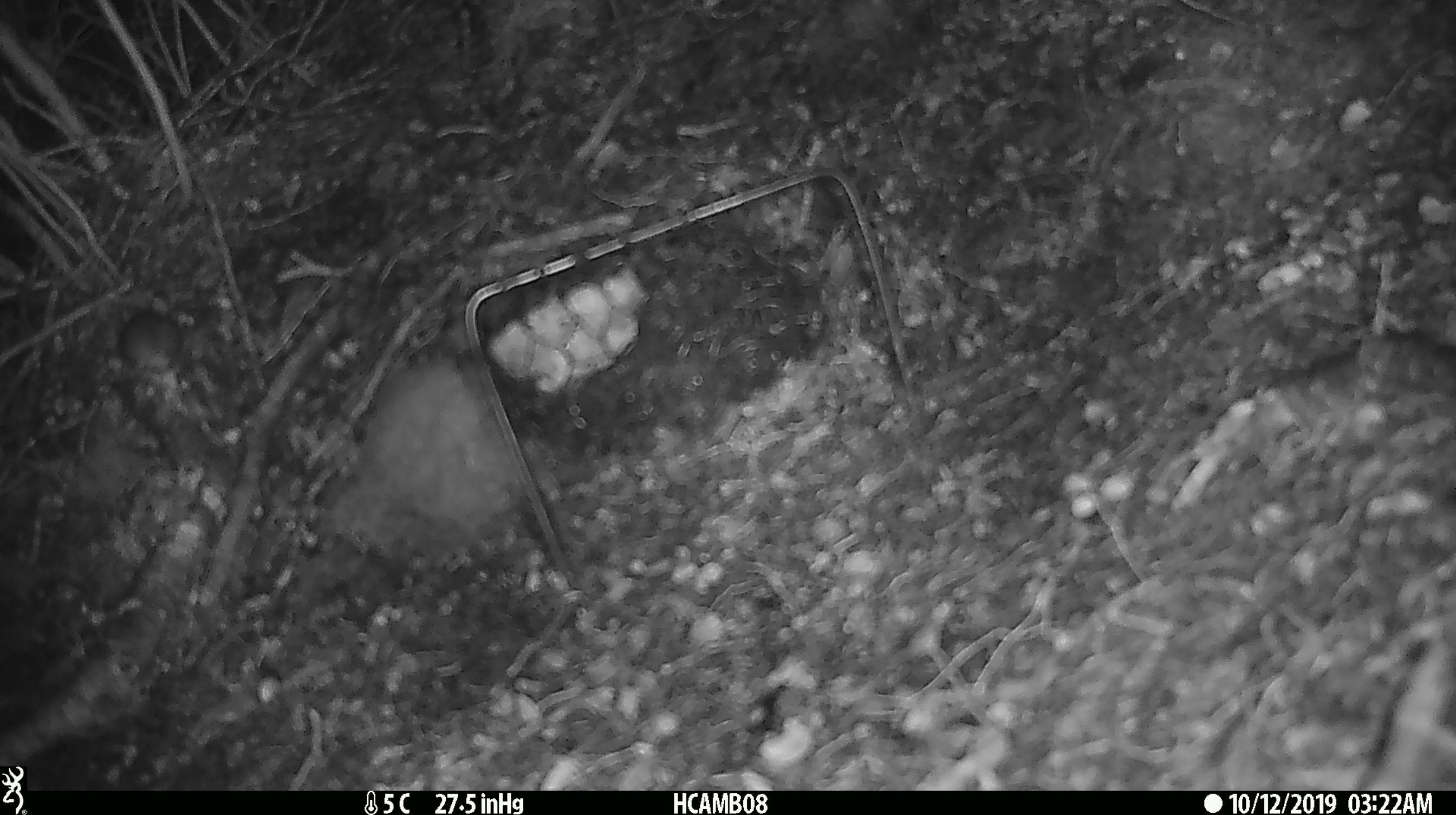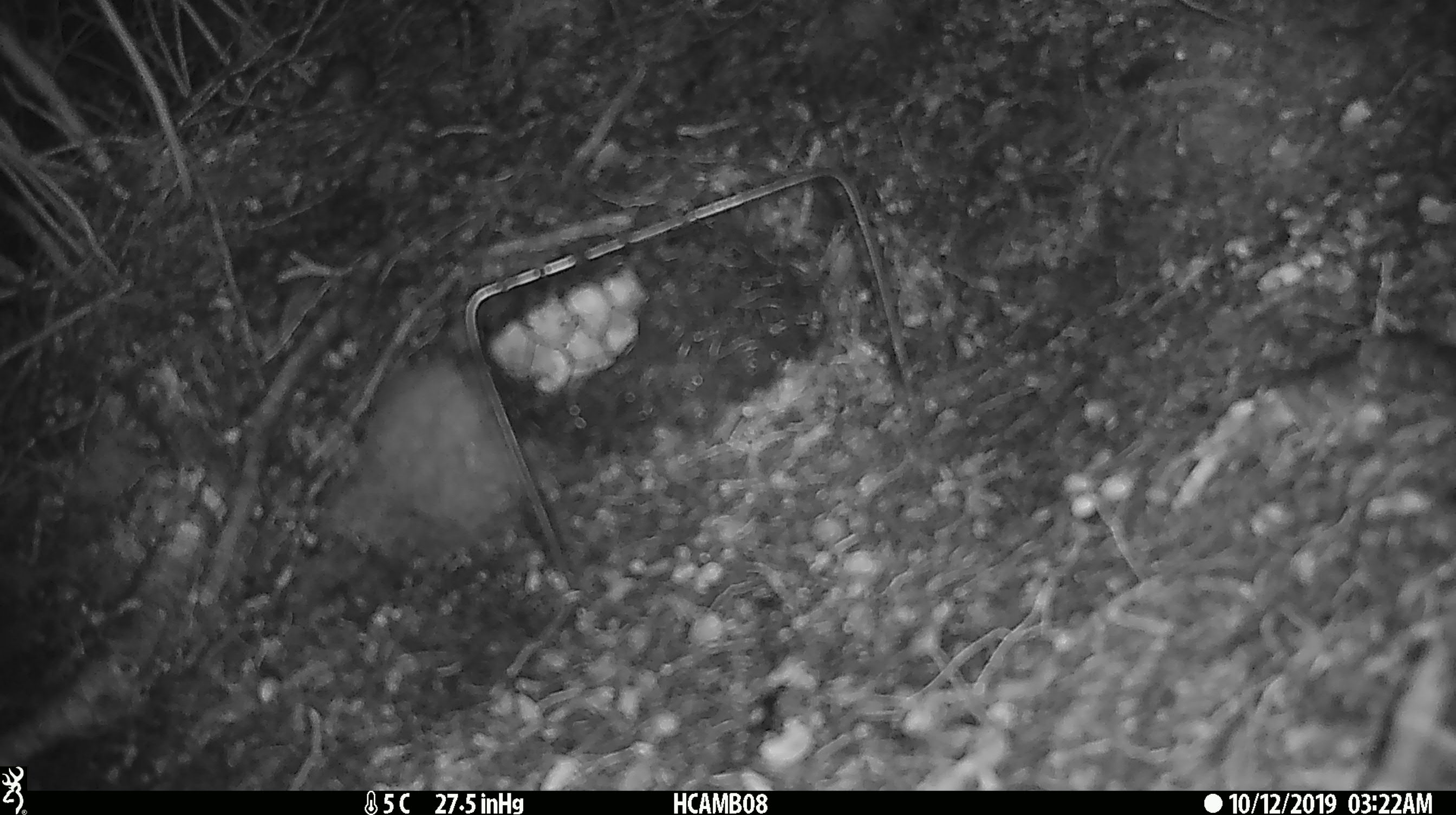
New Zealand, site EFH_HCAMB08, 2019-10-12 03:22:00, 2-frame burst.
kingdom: Animalia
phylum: Chordata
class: Mammalia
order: Rodentia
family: Muridae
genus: Mus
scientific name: Mus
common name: mouse